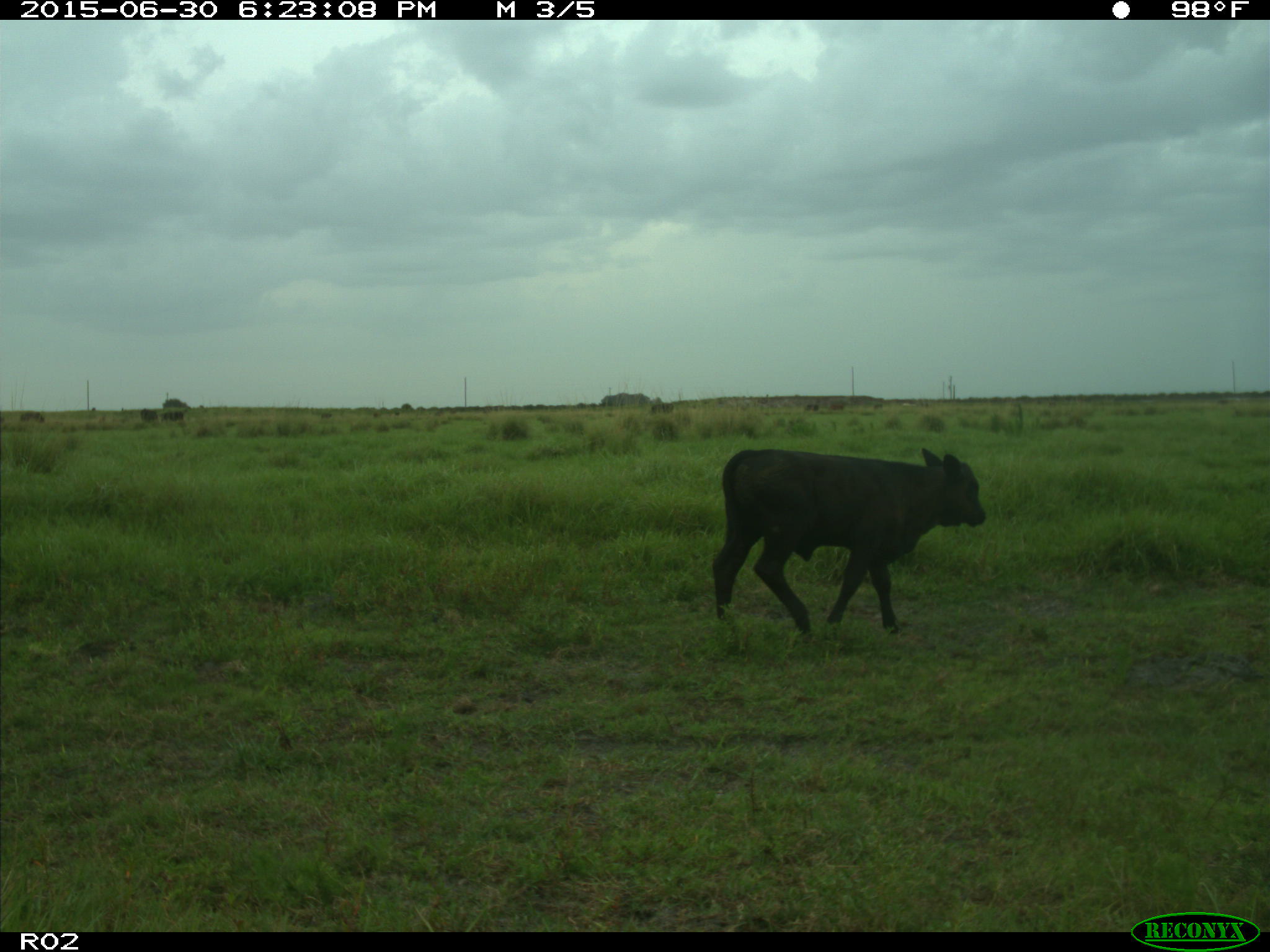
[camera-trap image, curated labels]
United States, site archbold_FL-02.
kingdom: Animalia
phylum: Chordata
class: Mammalia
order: Artiodactyla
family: Bovidae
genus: Bos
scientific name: Bos taurus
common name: domestic cow